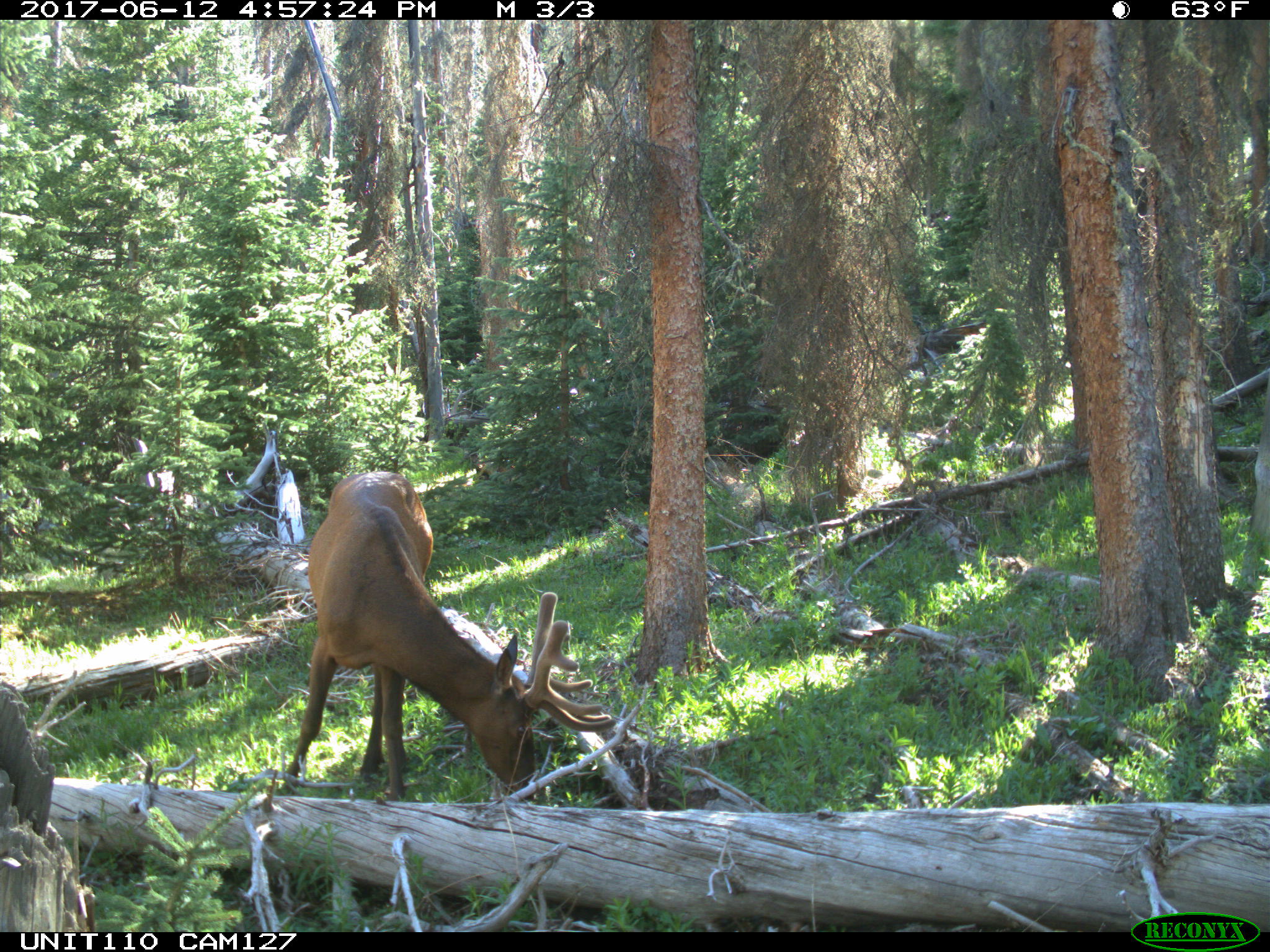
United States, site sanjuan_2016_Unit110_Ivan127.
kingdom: Animalia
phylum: Chordata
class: Mammalia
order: Artiodactyla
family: Cervidae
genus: Cervus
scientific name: Cervus elaphus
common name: red deer